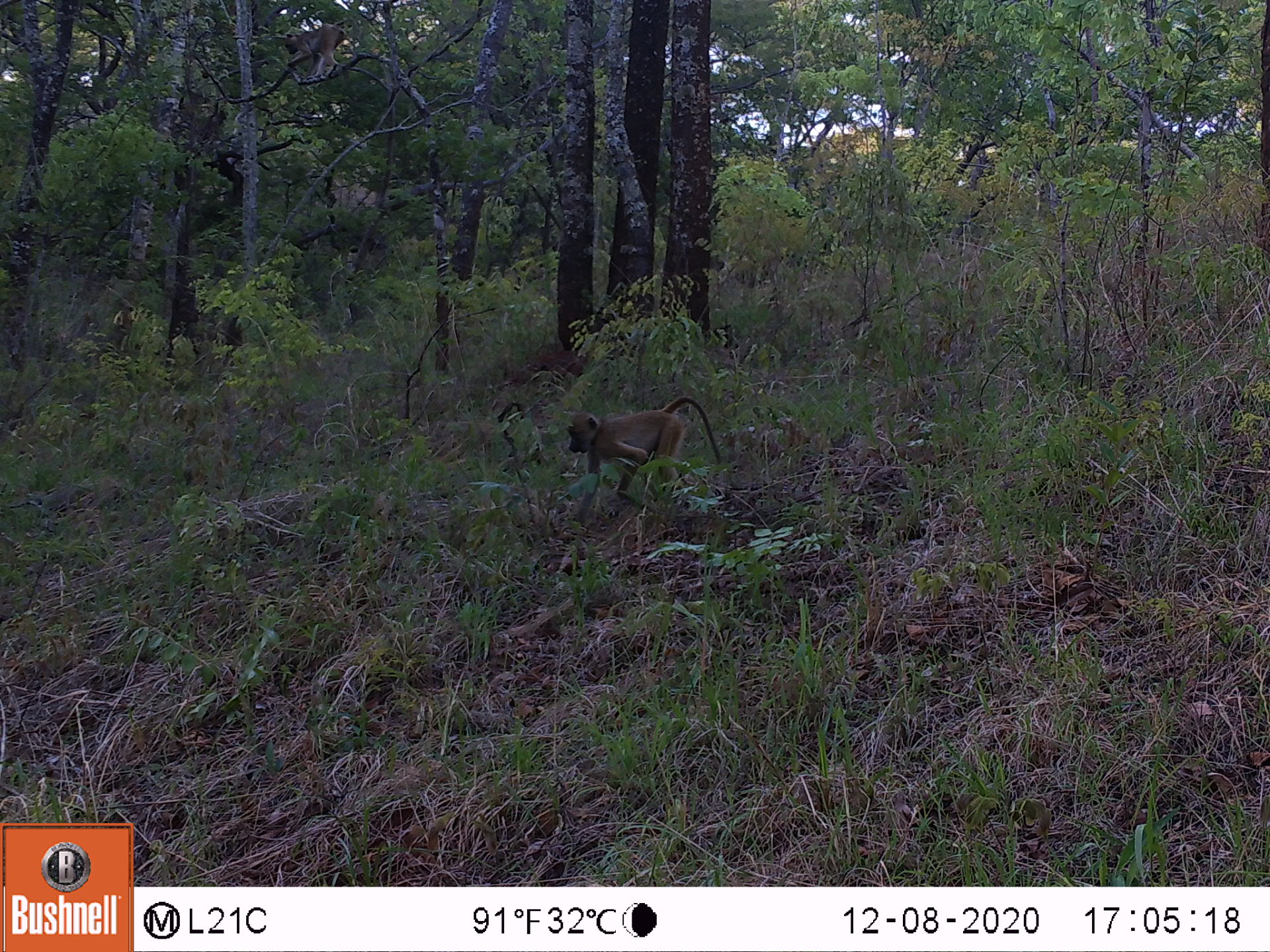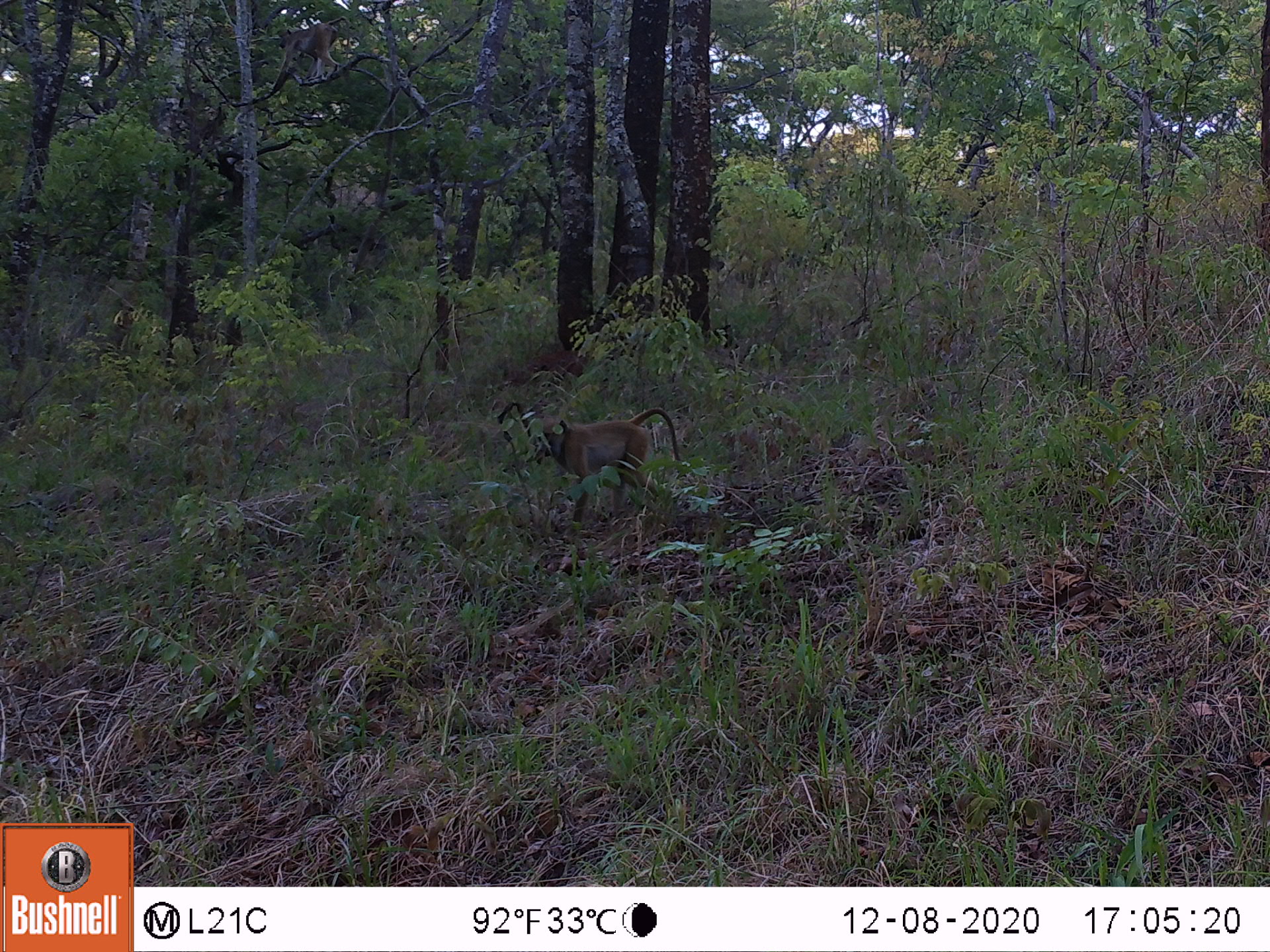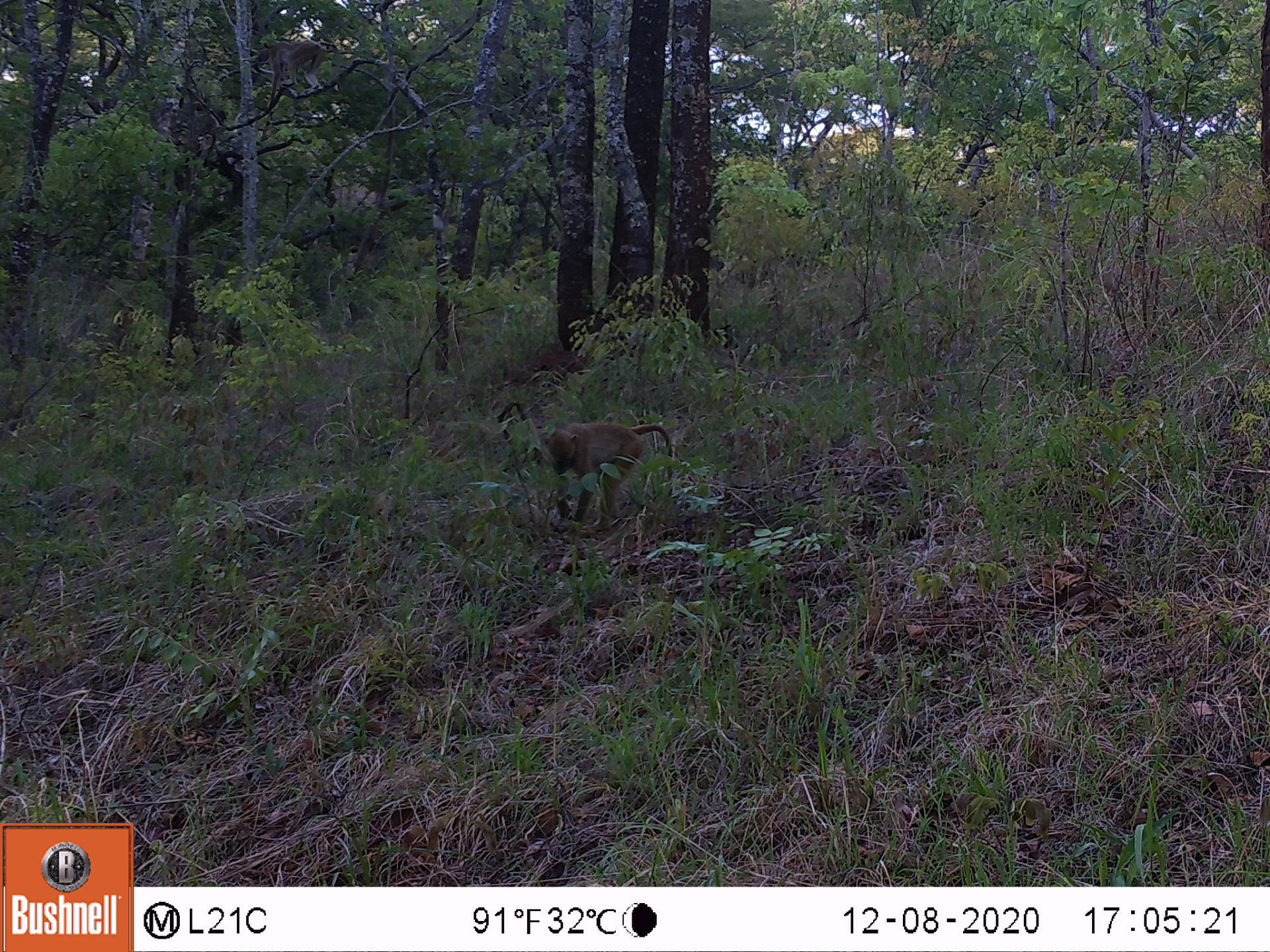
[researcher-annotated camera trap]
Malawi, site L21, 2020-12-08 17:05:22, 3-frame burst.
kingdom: Animalia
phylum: Chordata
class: Mammalia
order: Primates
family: Cercopithecidae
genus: Papio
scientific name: Papio cynocephalus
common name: yellow baboon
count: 1